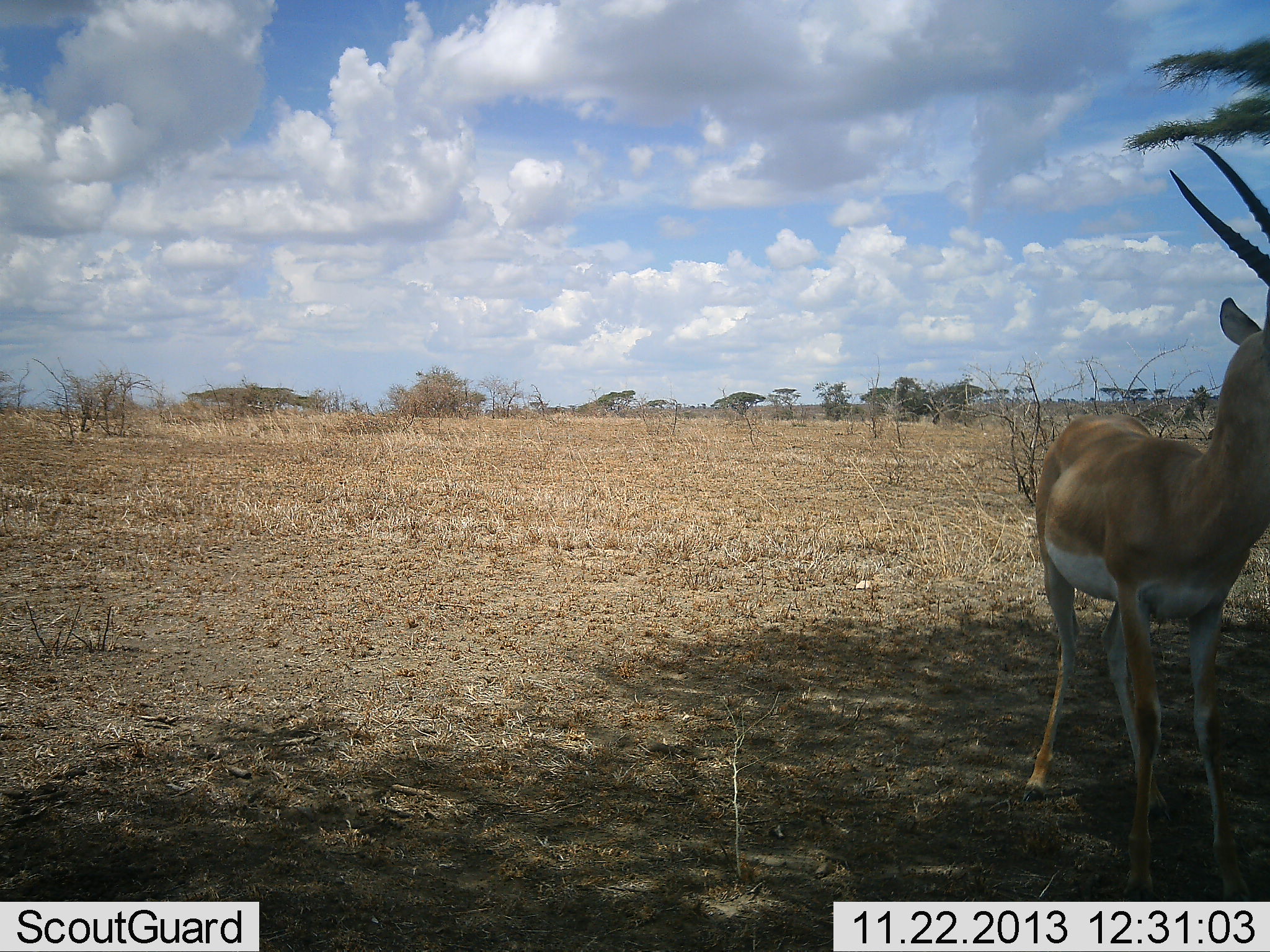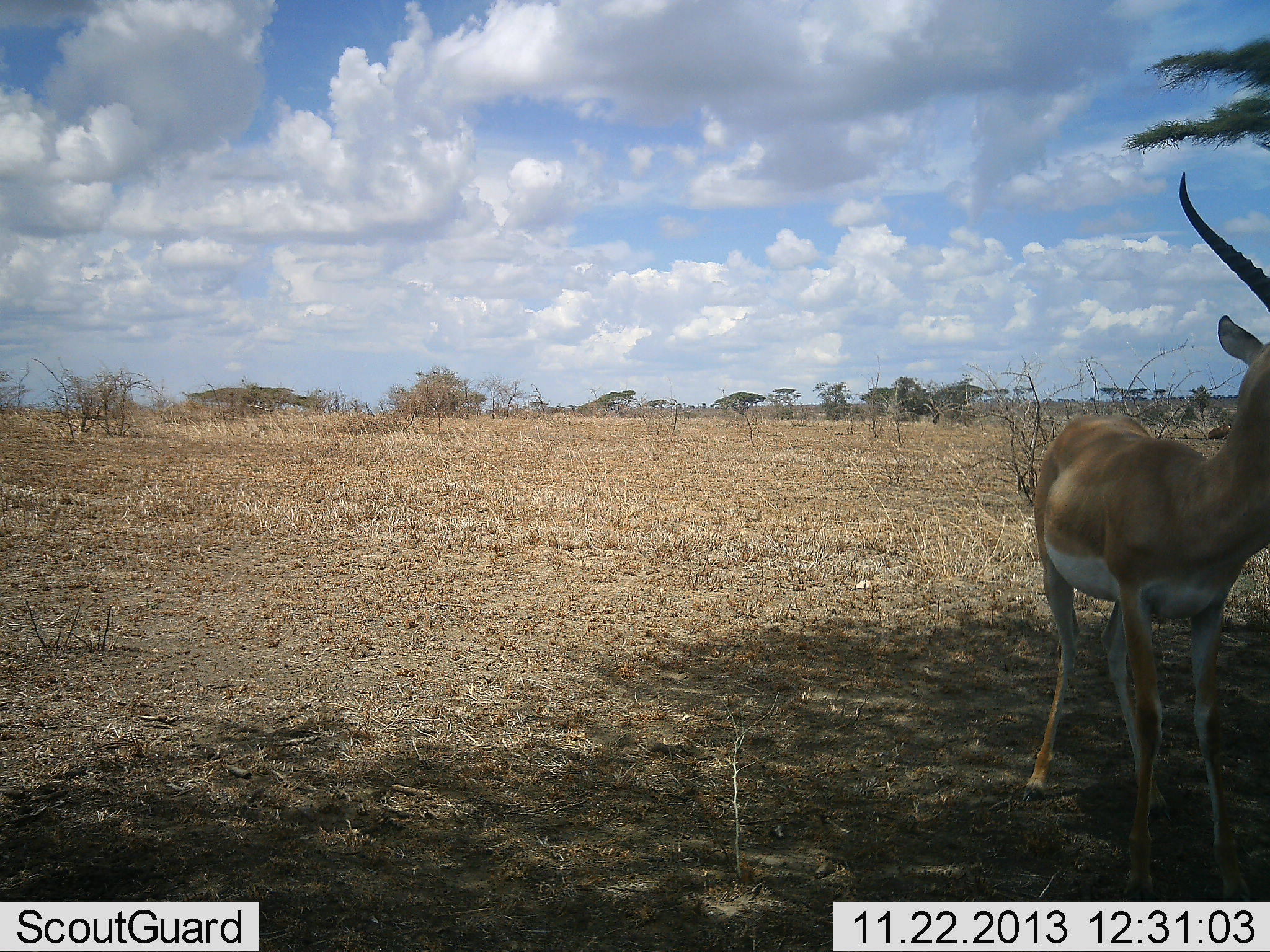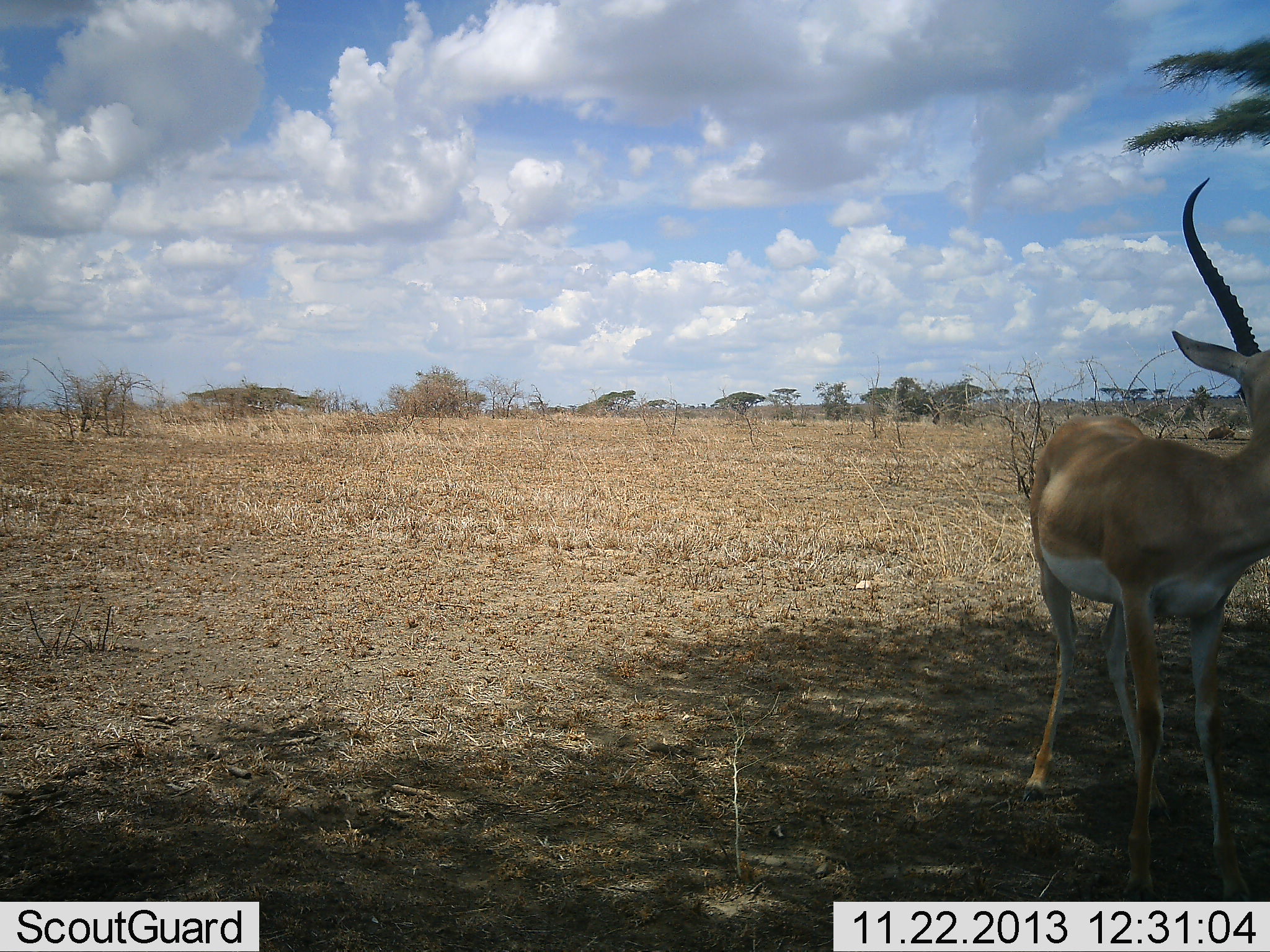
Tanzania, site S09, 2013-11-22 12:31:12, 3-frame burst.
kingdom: Animalia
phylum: Chordata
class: Mammalia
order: Artiodactyla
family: Bovidae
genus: Nanger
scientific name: Nanger granti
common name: grant's gazelle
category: gazellegrants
Gazellegrants (grant's gazelle) (Nanger granti), count 1. Behavior (volunteer vote fractions): standing 100%, resting 0%, moving 0%, interacting 0%. Young present (vote fraction): 0%. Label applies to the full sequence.